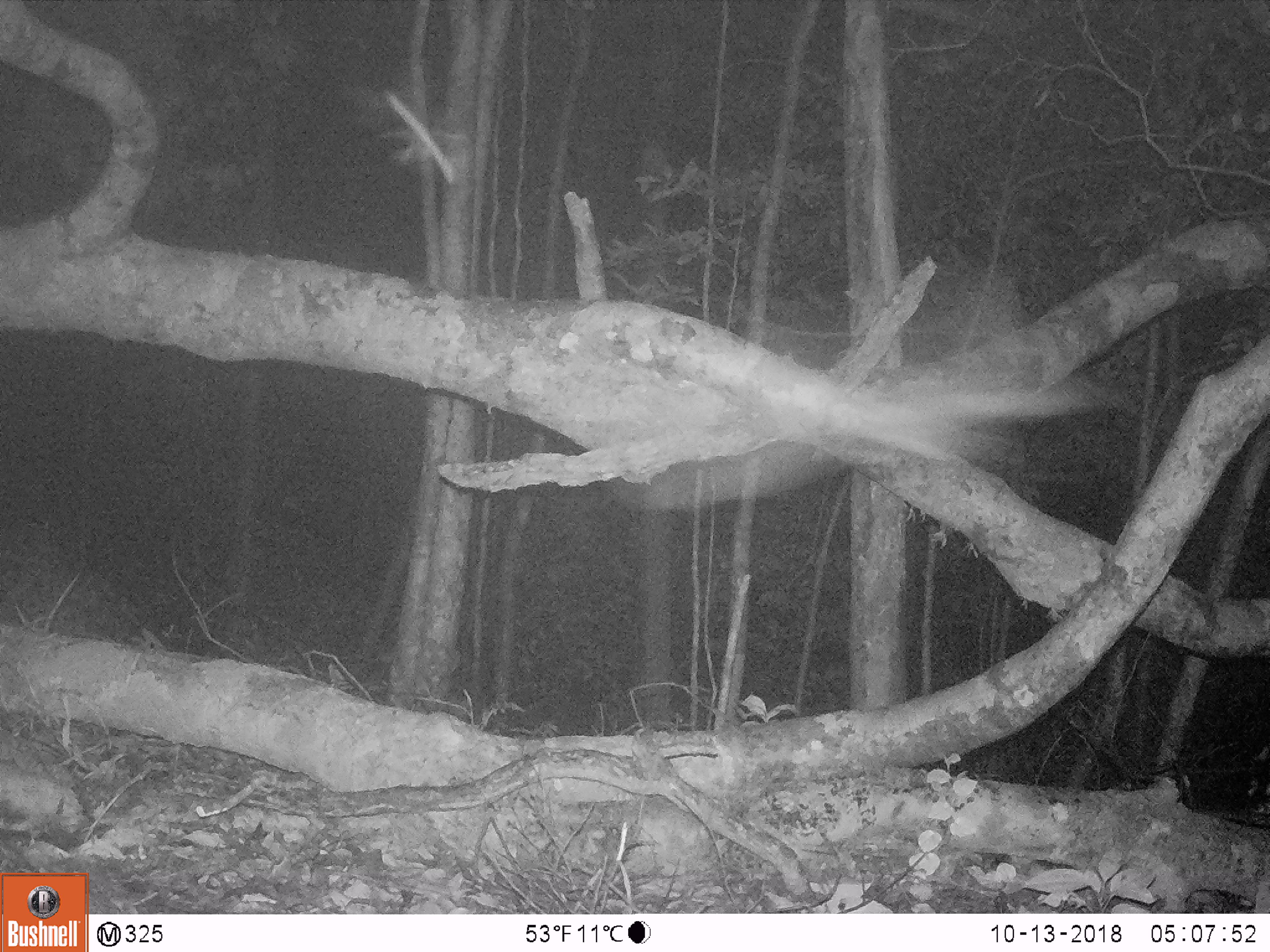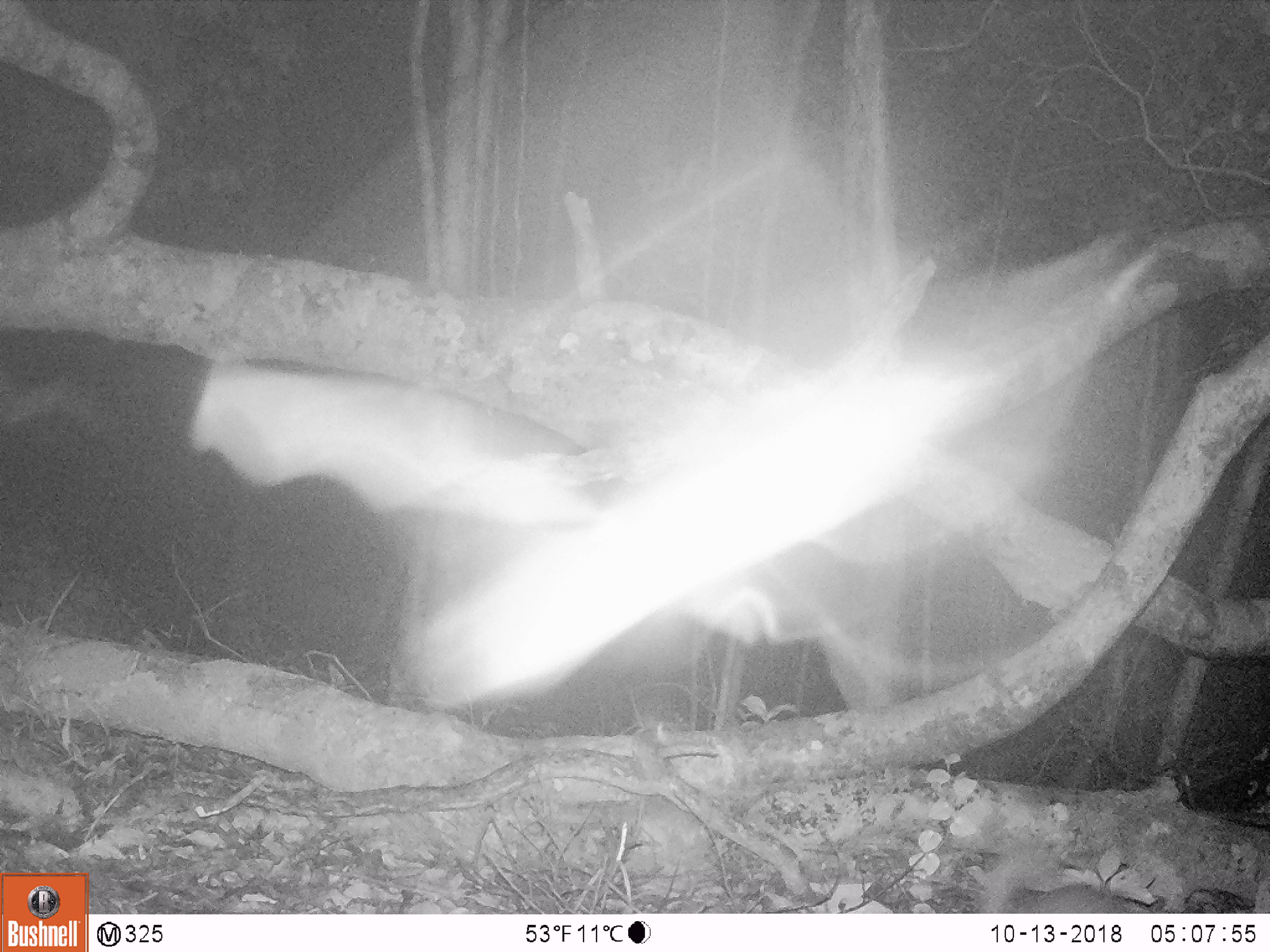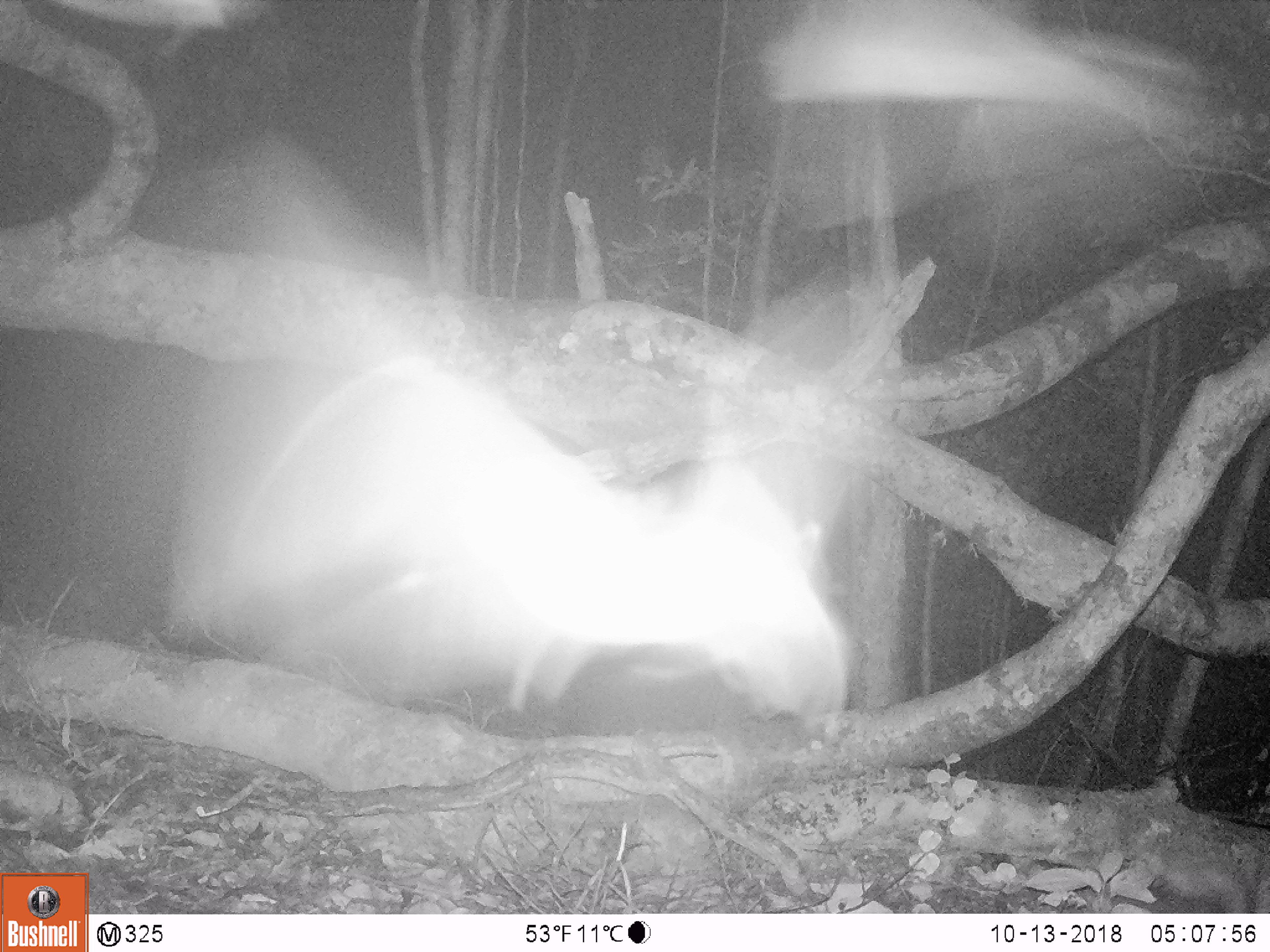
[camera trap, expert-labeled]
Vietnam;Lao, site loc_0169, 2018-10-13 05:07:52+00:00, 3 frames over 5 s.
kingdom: Animalia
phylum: Chordata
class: Mammalia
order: Carnivora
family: Mustelidae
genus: Melogale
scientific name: Melogale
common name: ferret badger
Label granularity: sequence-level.